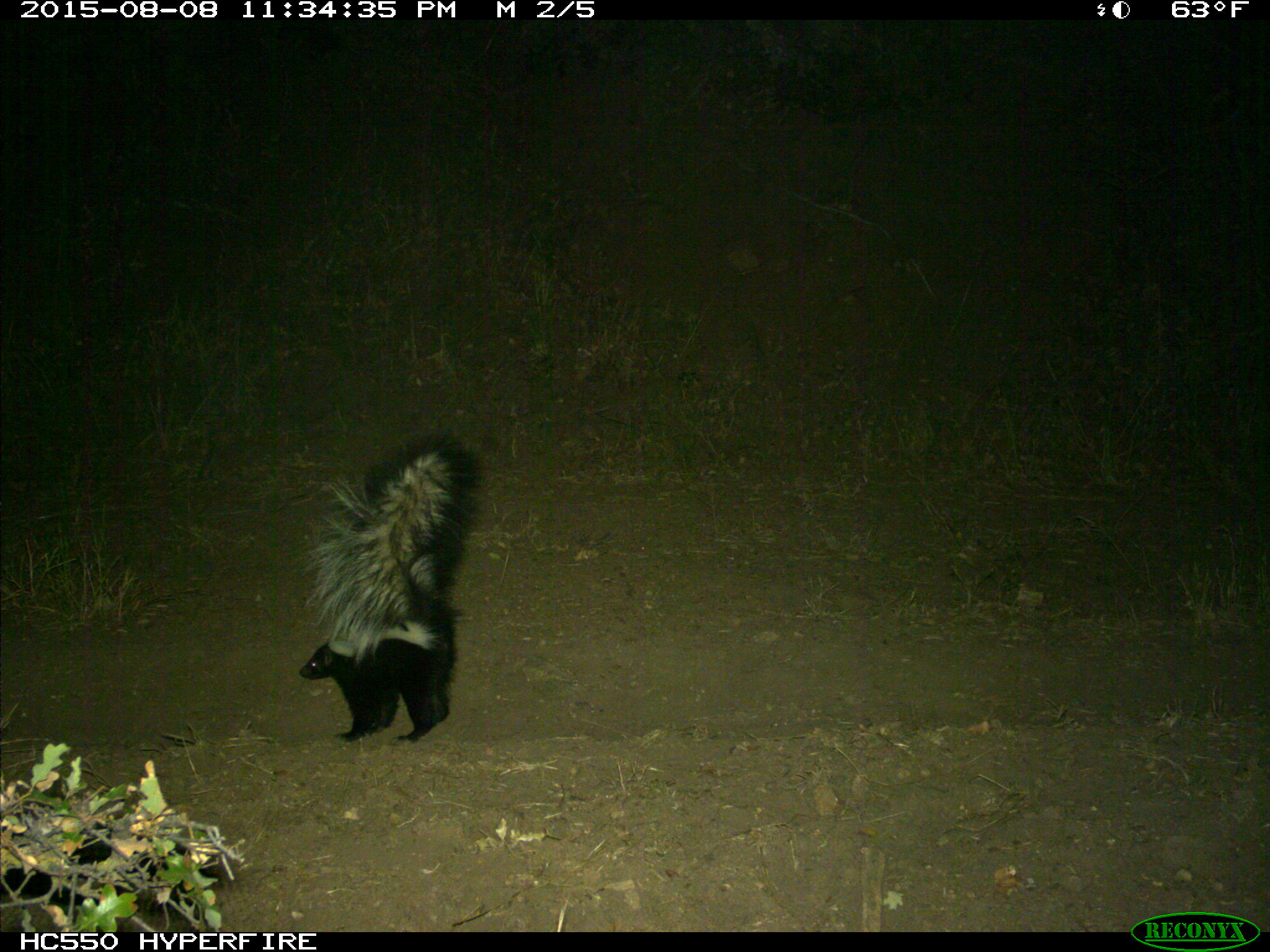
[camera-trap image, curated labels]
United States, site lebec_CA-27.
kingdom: Animalia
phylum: Chordata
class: Mammalia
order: Carnivora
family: Mephitidae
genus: Mephitis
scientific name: Mephitis mephitis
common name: striped skunk